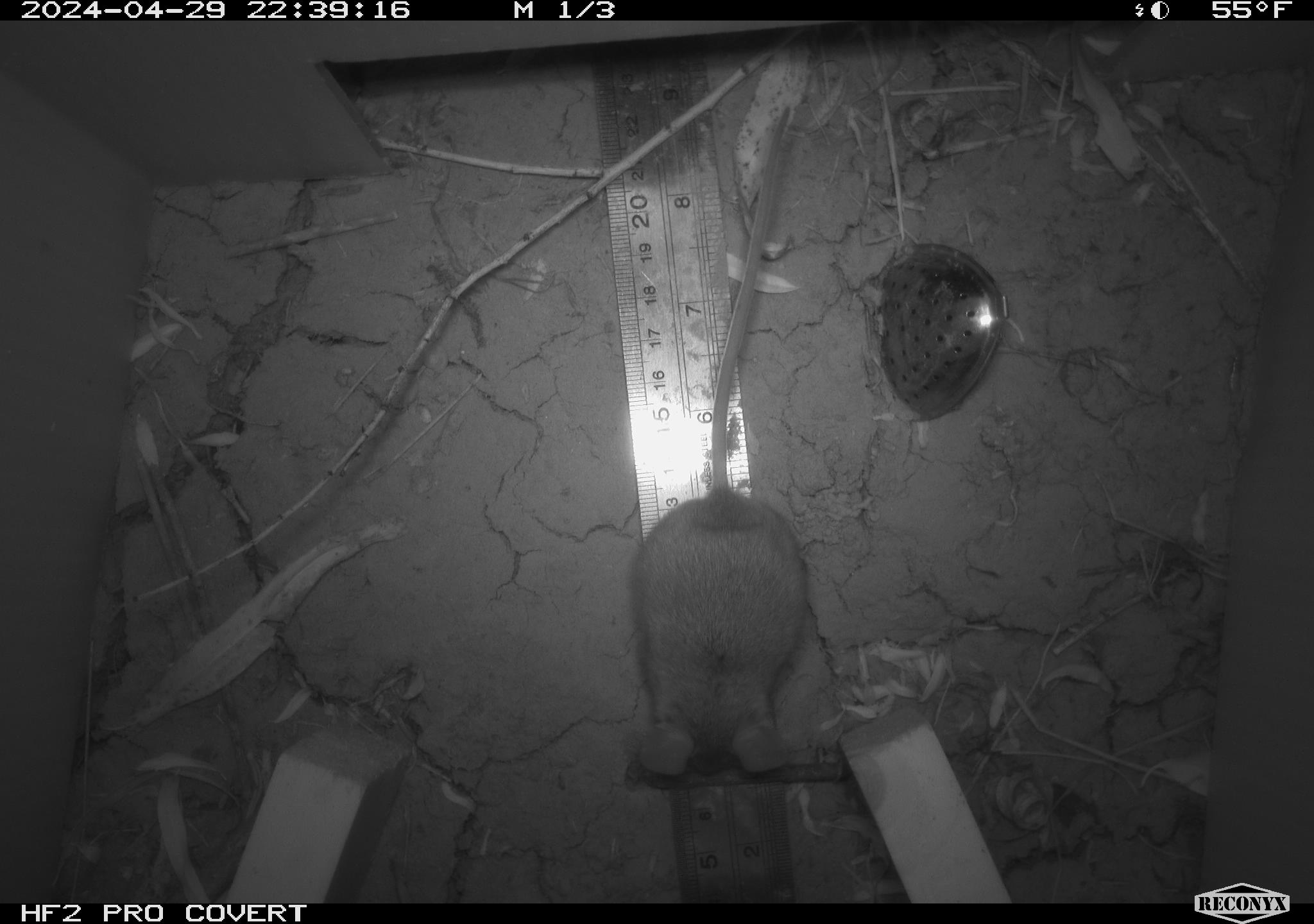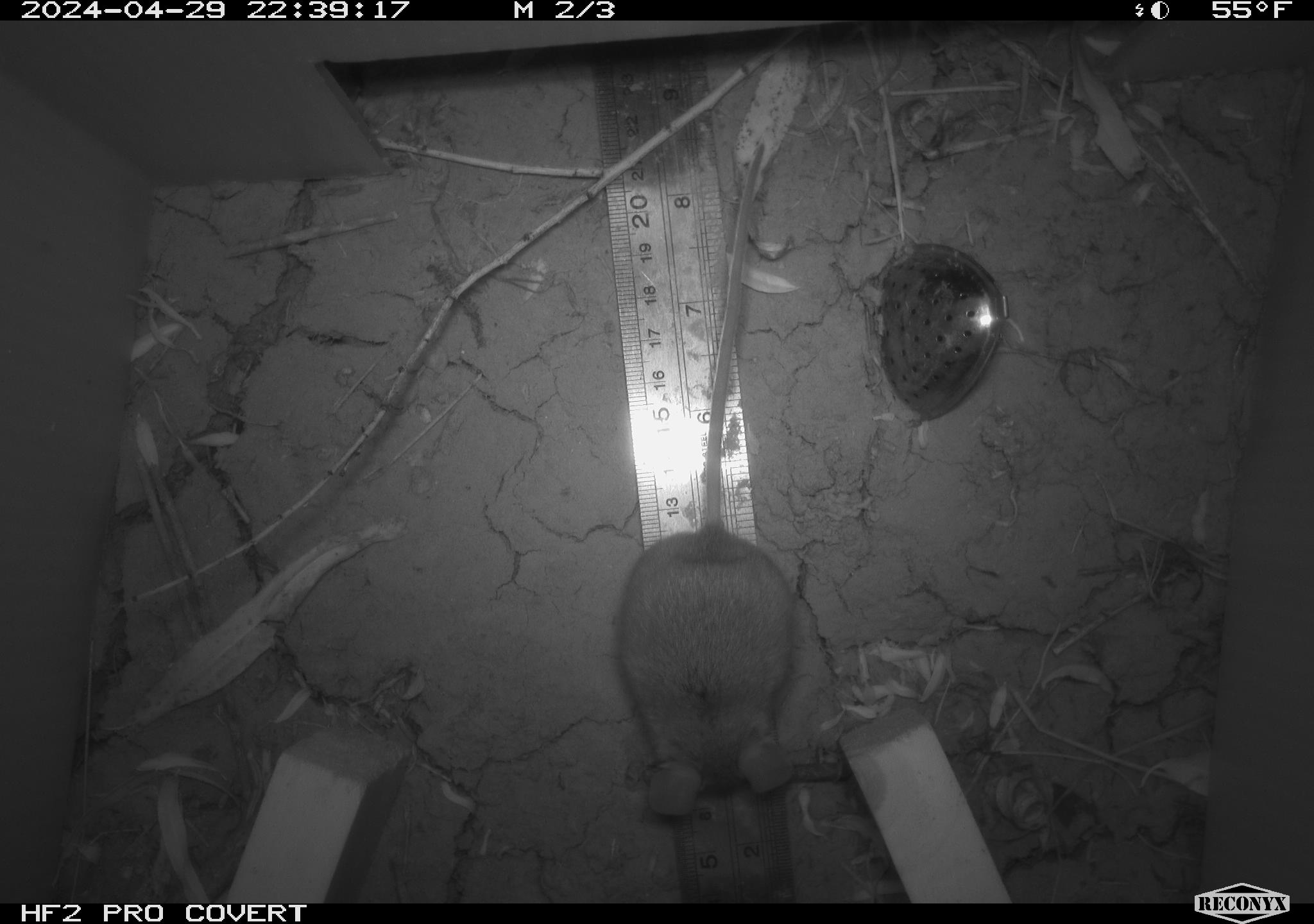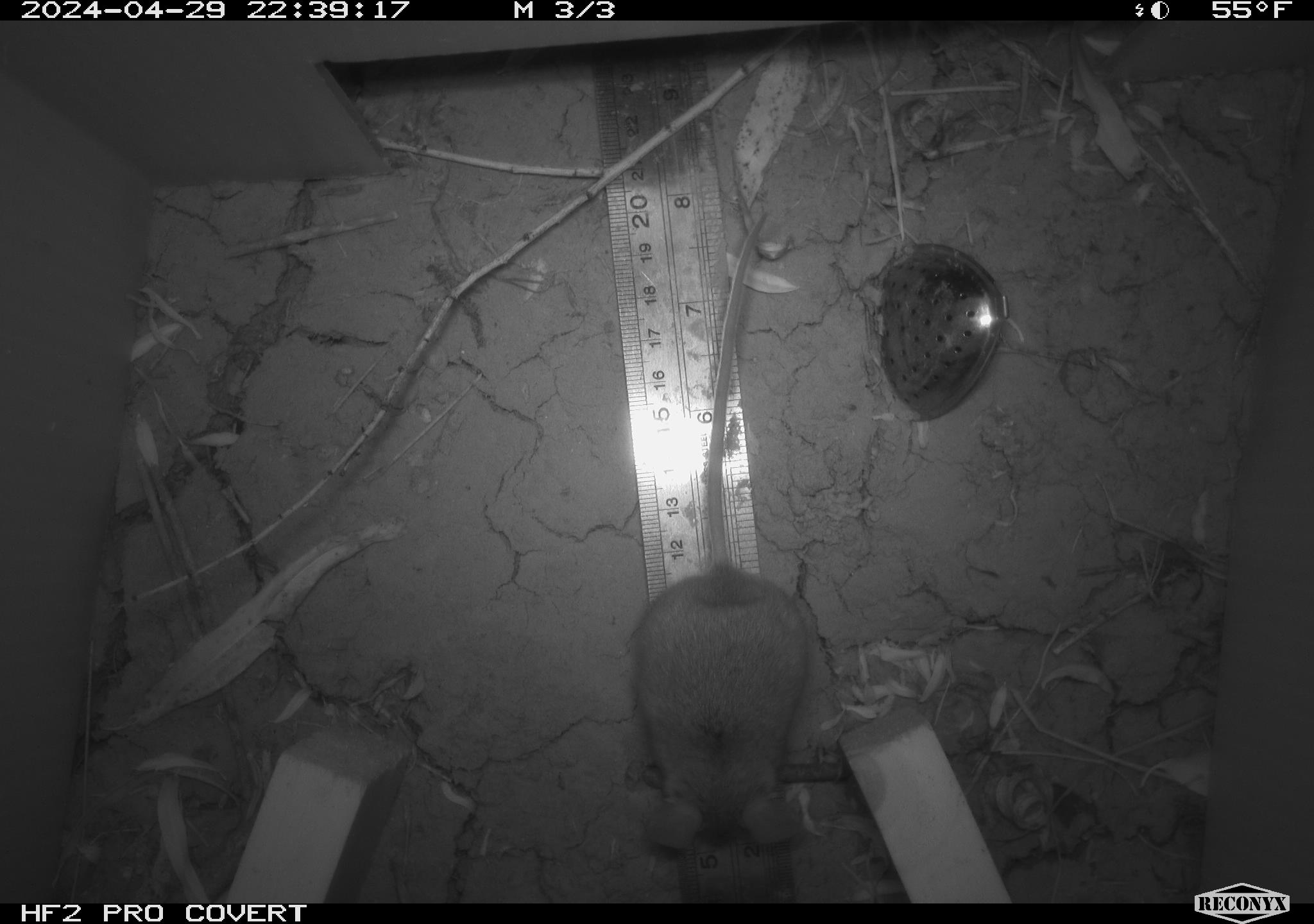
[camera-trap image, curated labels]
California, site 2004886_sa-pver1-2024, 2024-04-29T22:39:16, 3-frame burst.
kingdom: Animalia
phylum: Chordata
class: Mammalia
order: Rodentia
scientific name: Rodentia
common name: mouse species